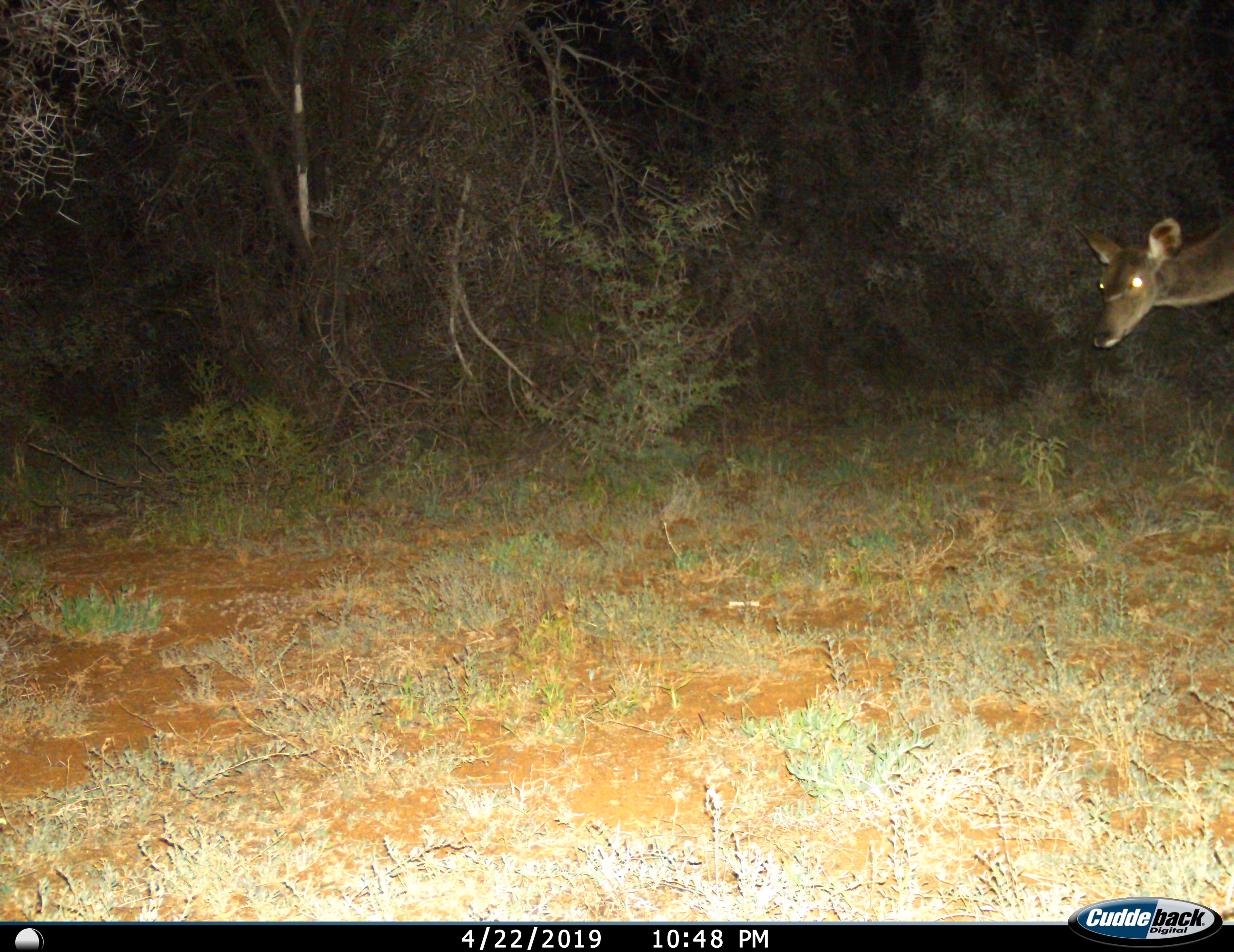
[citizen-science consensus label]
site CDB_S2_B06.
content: unidentified animal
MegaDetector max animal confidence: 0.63